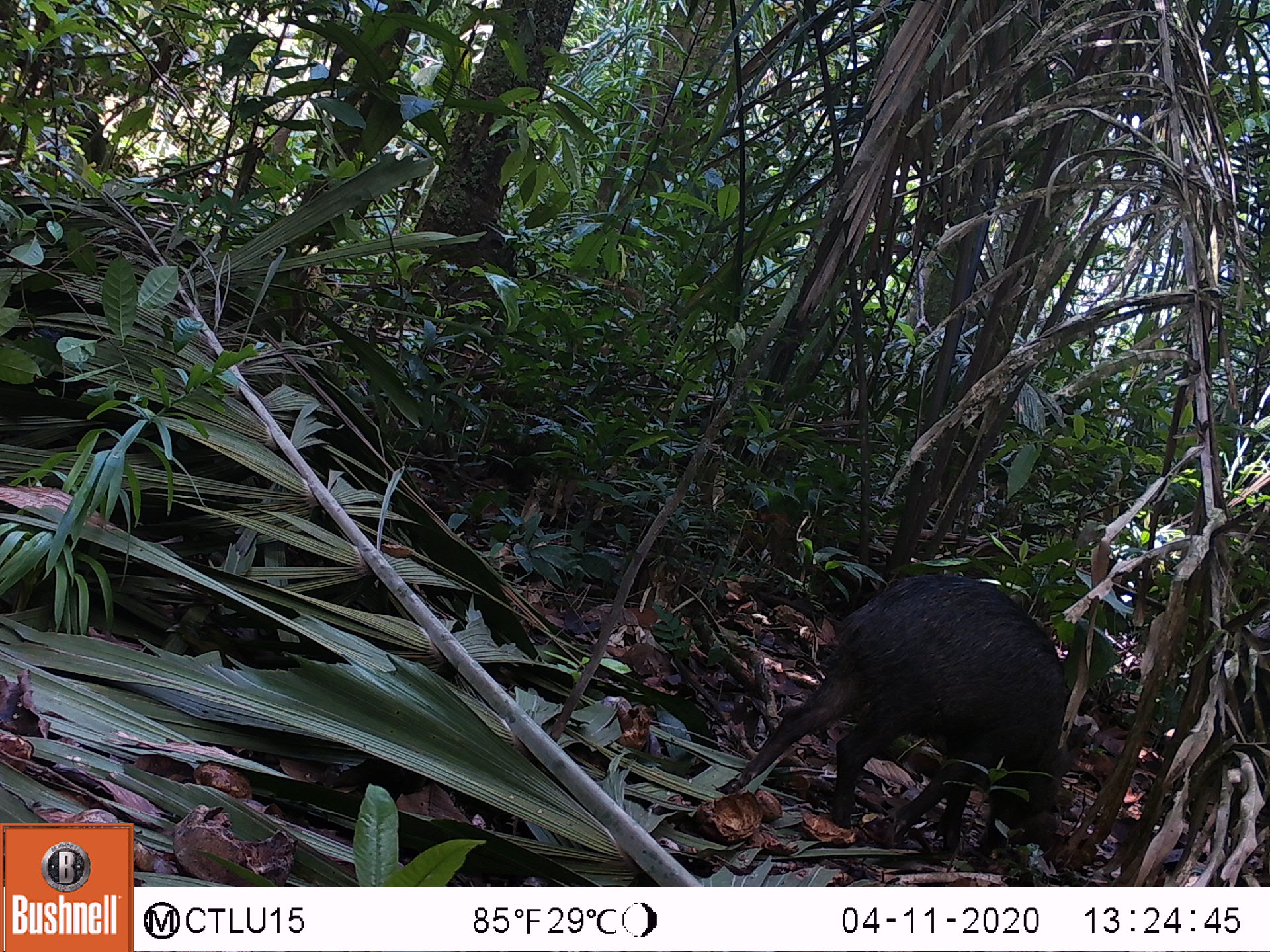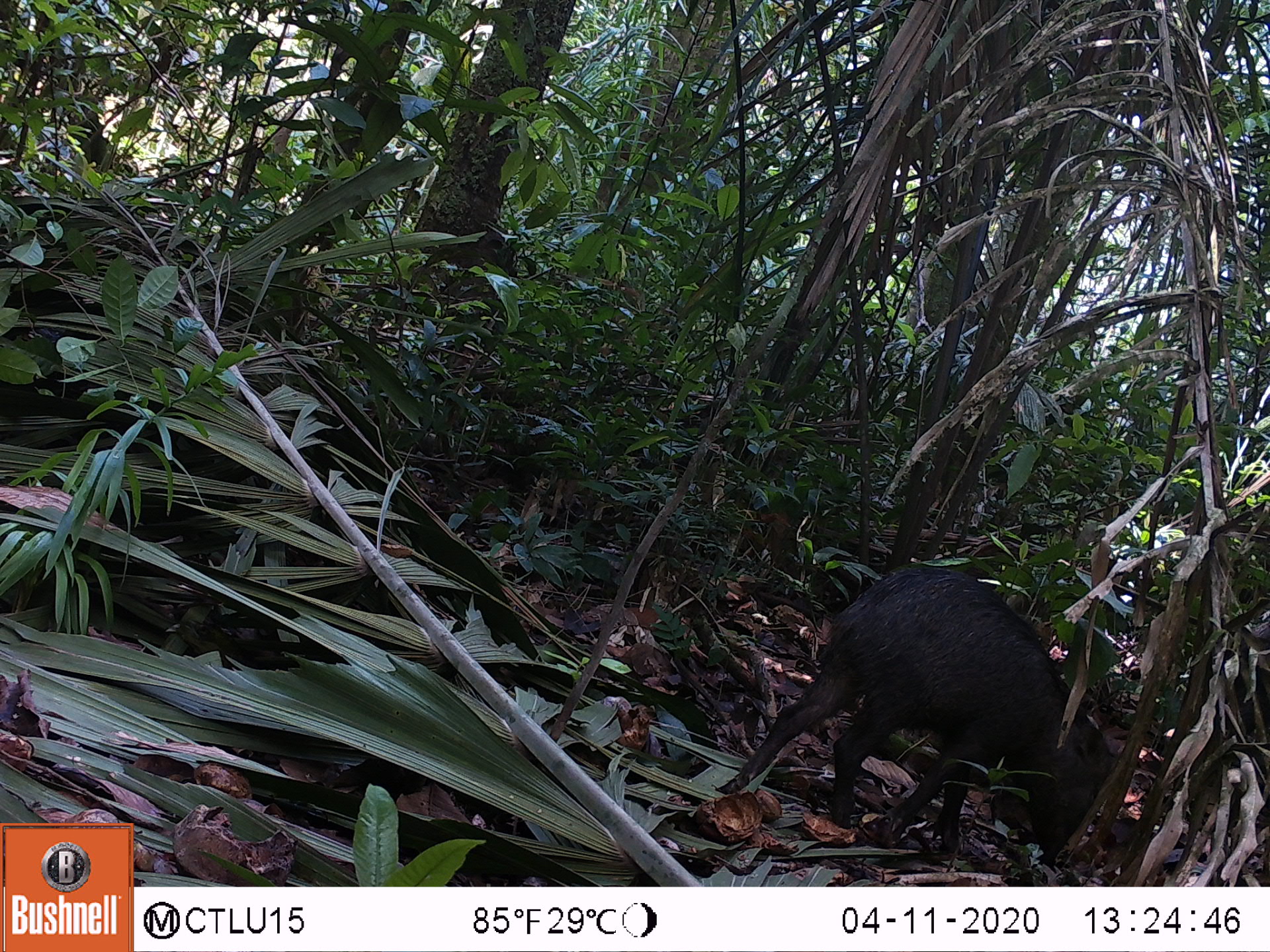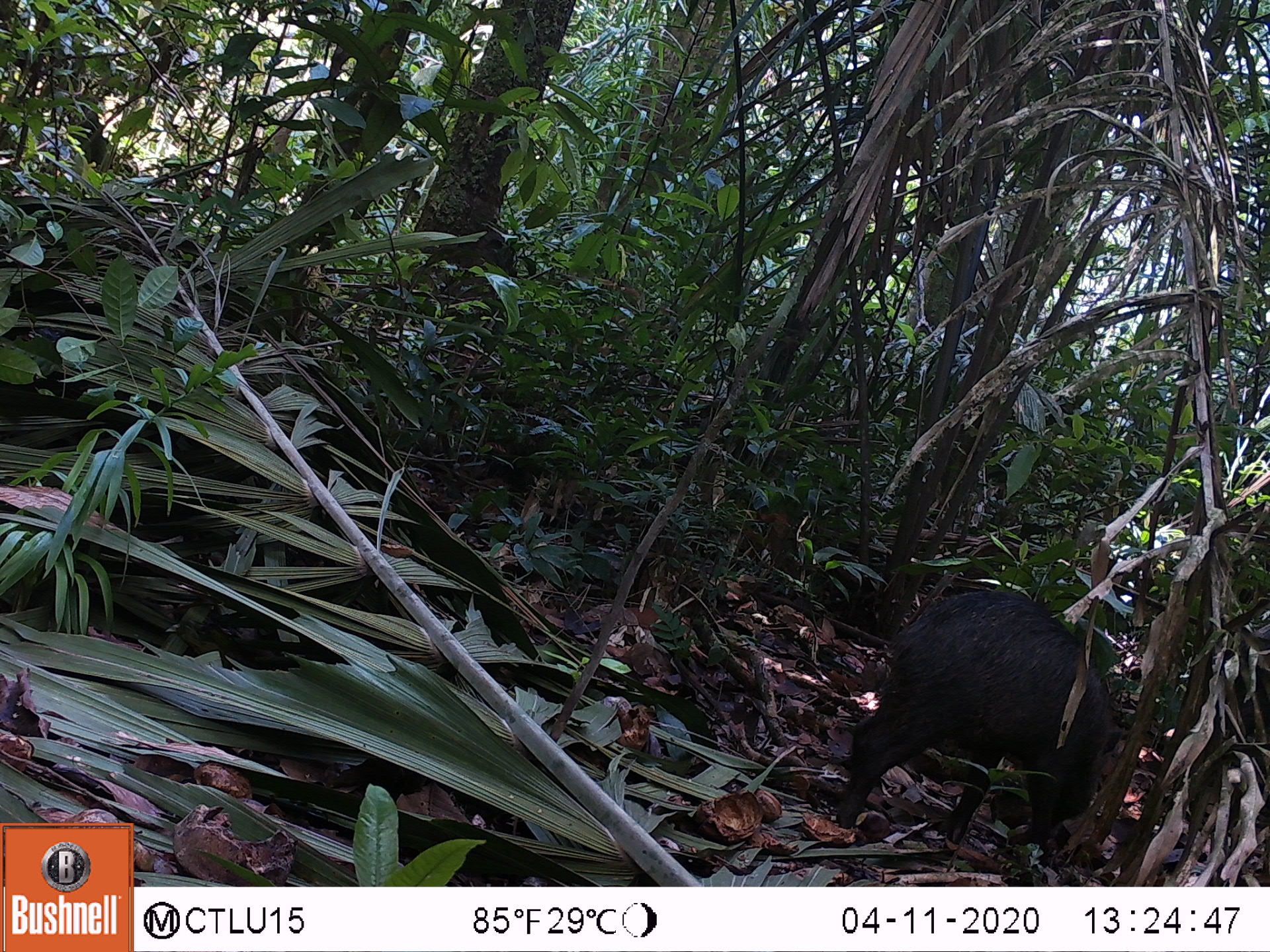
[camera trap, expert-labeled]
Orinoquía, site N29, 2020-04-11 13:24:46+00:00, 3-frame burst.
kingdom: Animalia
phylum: Chordata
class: Mammalia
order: Artiodactyla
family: Tayassuidae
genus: Tayassu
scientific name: Tayassu pecari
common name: white-lipped peccary